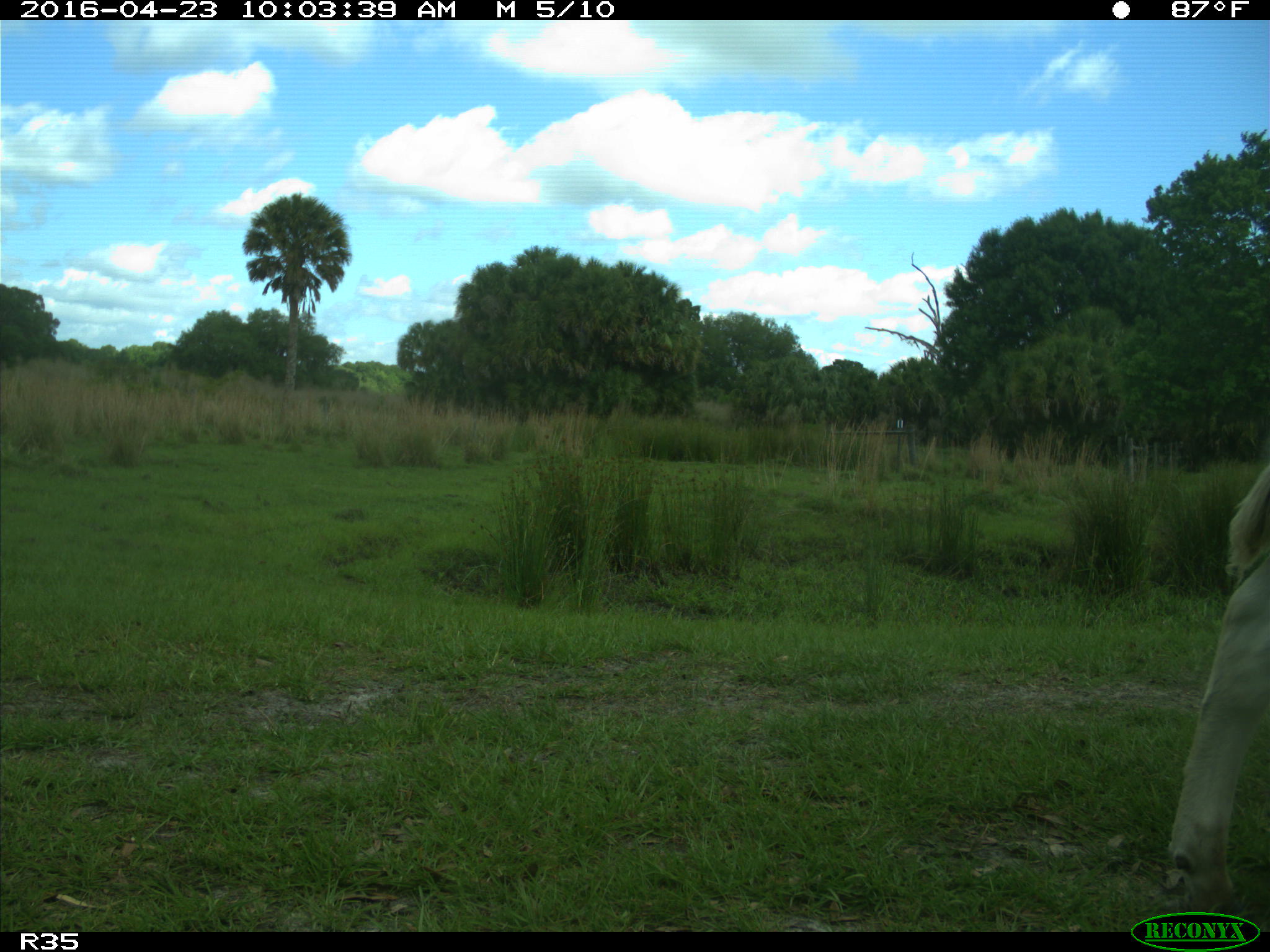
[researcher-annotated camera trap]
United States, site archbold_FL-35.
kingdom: Animalia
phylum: Chordata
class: Mammalia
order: Artiodactyla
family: Bovidae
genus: Bos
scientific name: Bos taurus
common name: domestic cow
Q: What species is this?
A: Bos taurus (domestic cow).